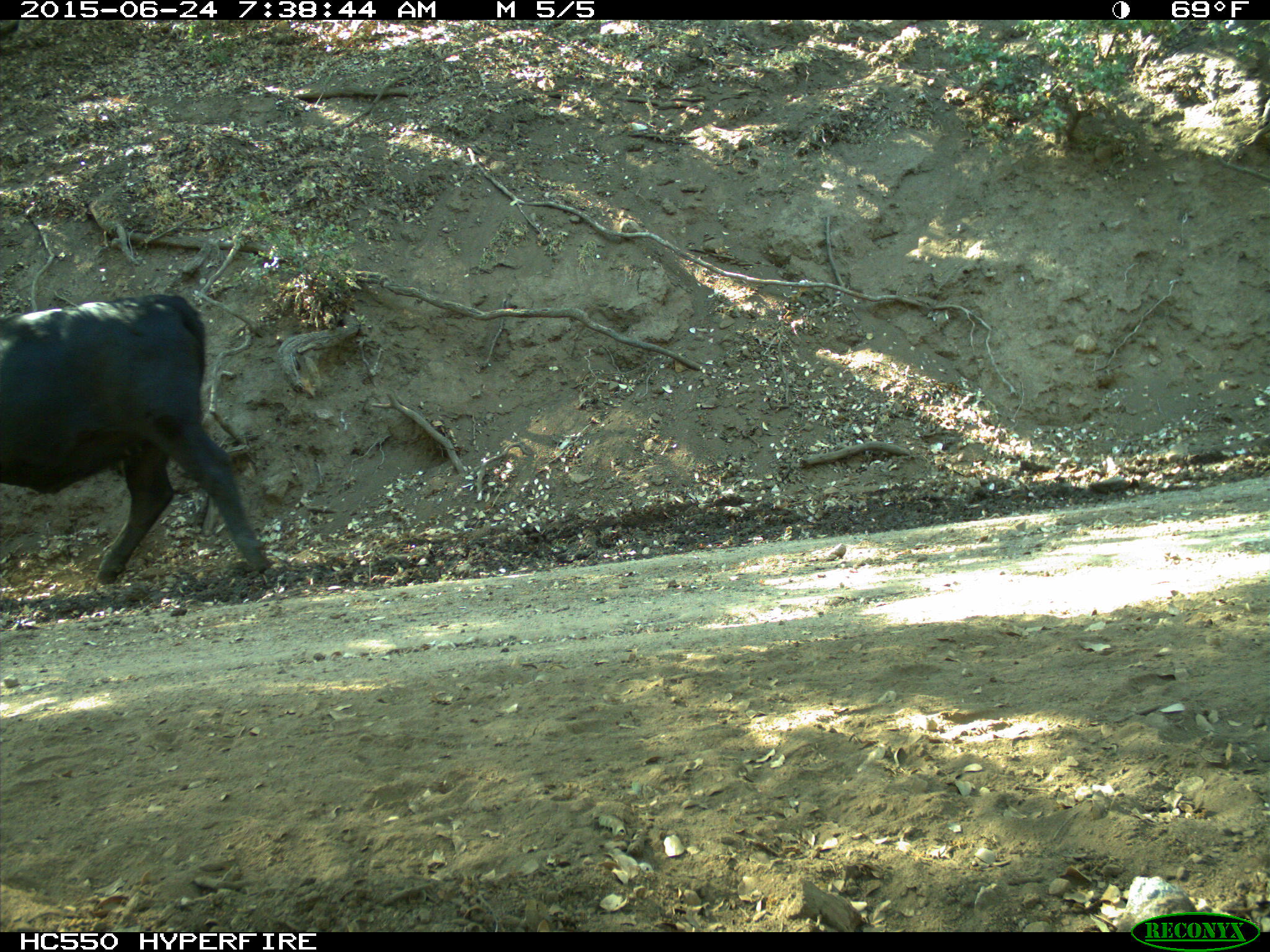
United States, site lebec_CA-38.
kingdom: Animalia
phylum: Chordata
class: Mammalia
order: Artiodactyla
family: Bovidae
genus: Bos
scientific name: Bos taurus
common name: domestic cow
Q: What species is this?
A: Bos taurus (domestic cow).